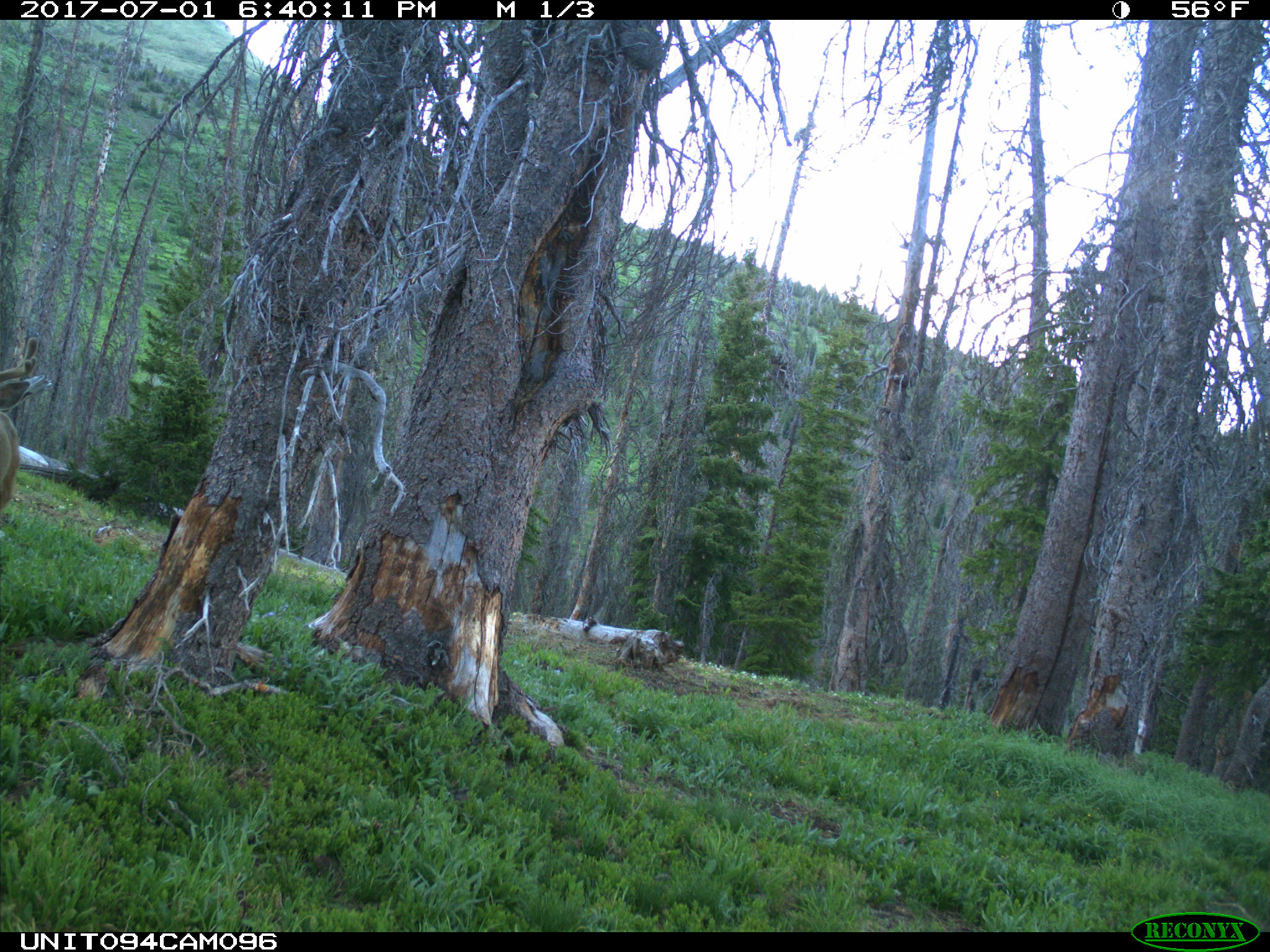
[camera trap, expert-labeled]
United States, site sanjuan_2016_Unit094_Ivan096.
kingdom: Animalia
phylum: Chordata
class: Mammalia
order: Artiodactyla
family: Cervidae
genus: Odocoileus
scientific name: Odocoileus hemionus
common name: mule deer